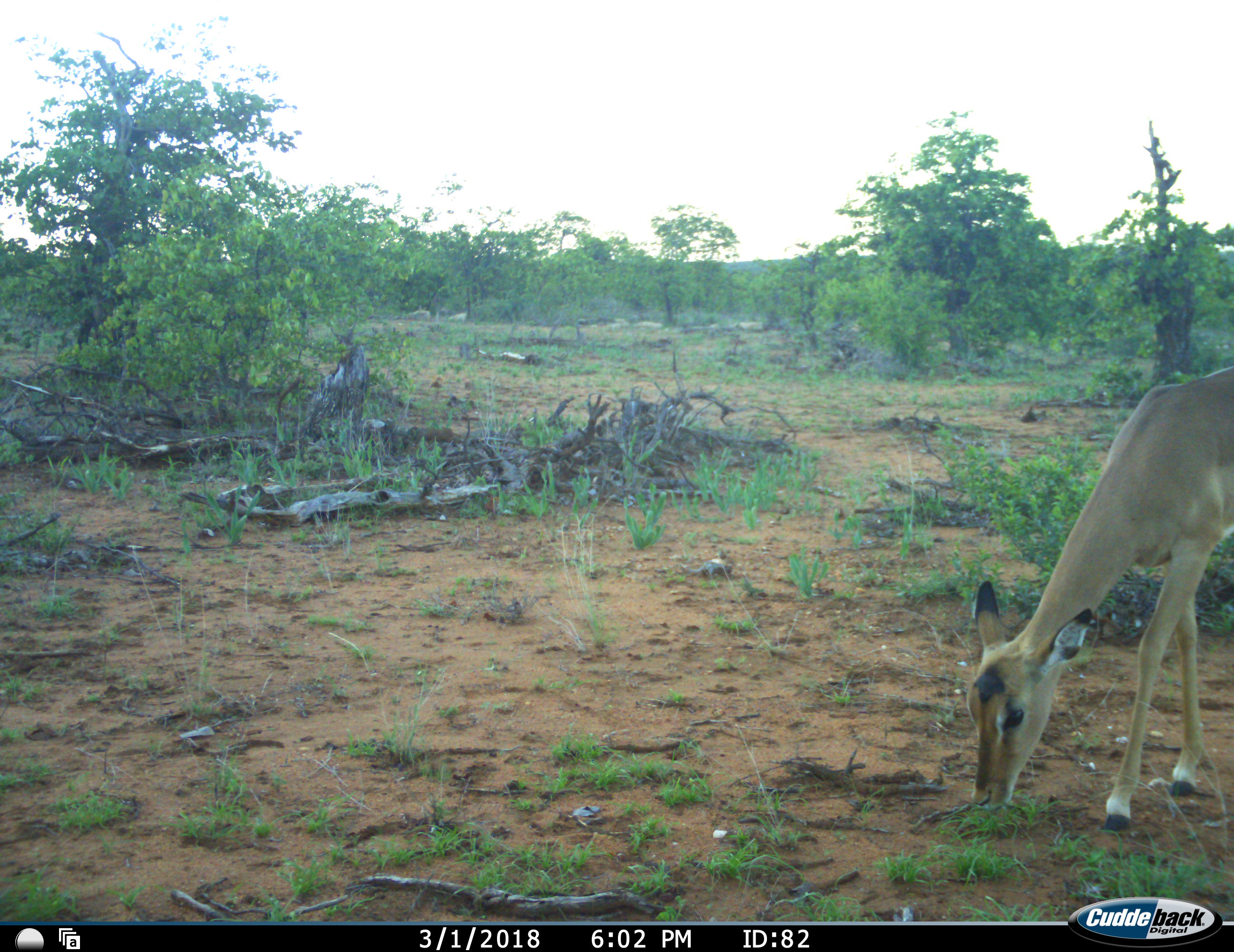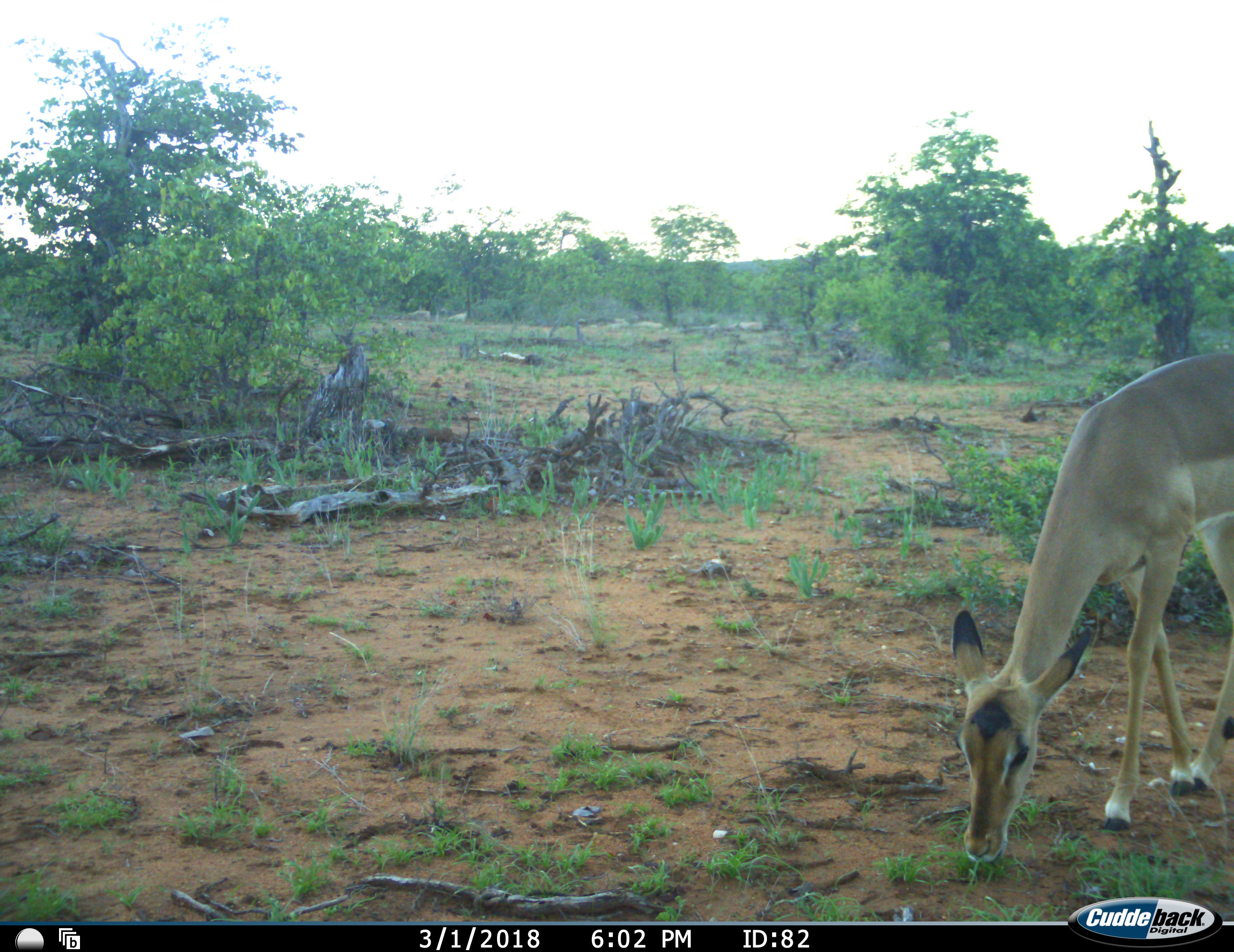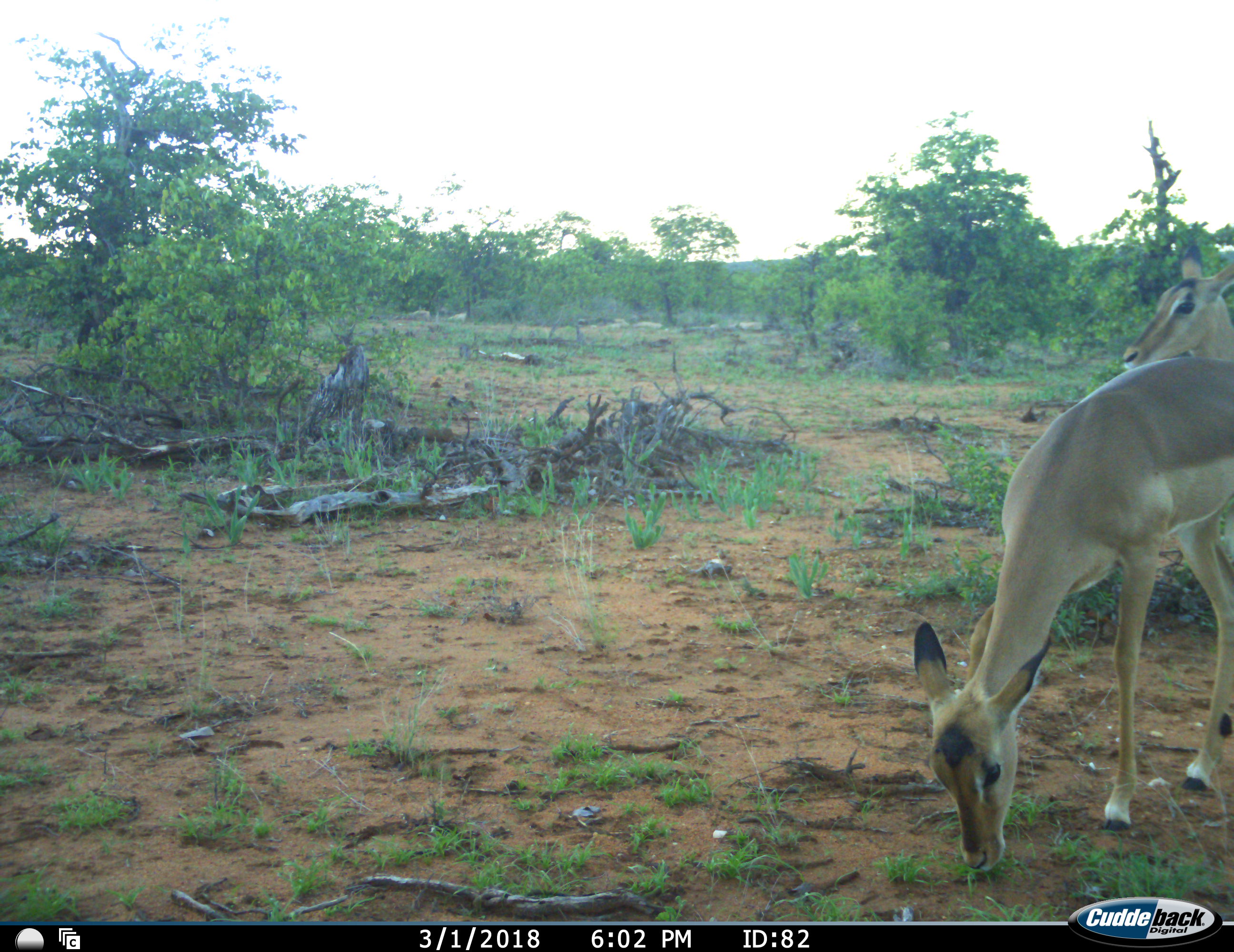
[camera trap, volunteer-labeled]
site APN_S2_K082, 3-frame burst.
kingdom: Animalia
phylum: Chordata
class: Mammalia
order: Artiodactyla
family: Bovidae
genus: Aepyceros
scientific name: Aepyceros melampus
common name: impala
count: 2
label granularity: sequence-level